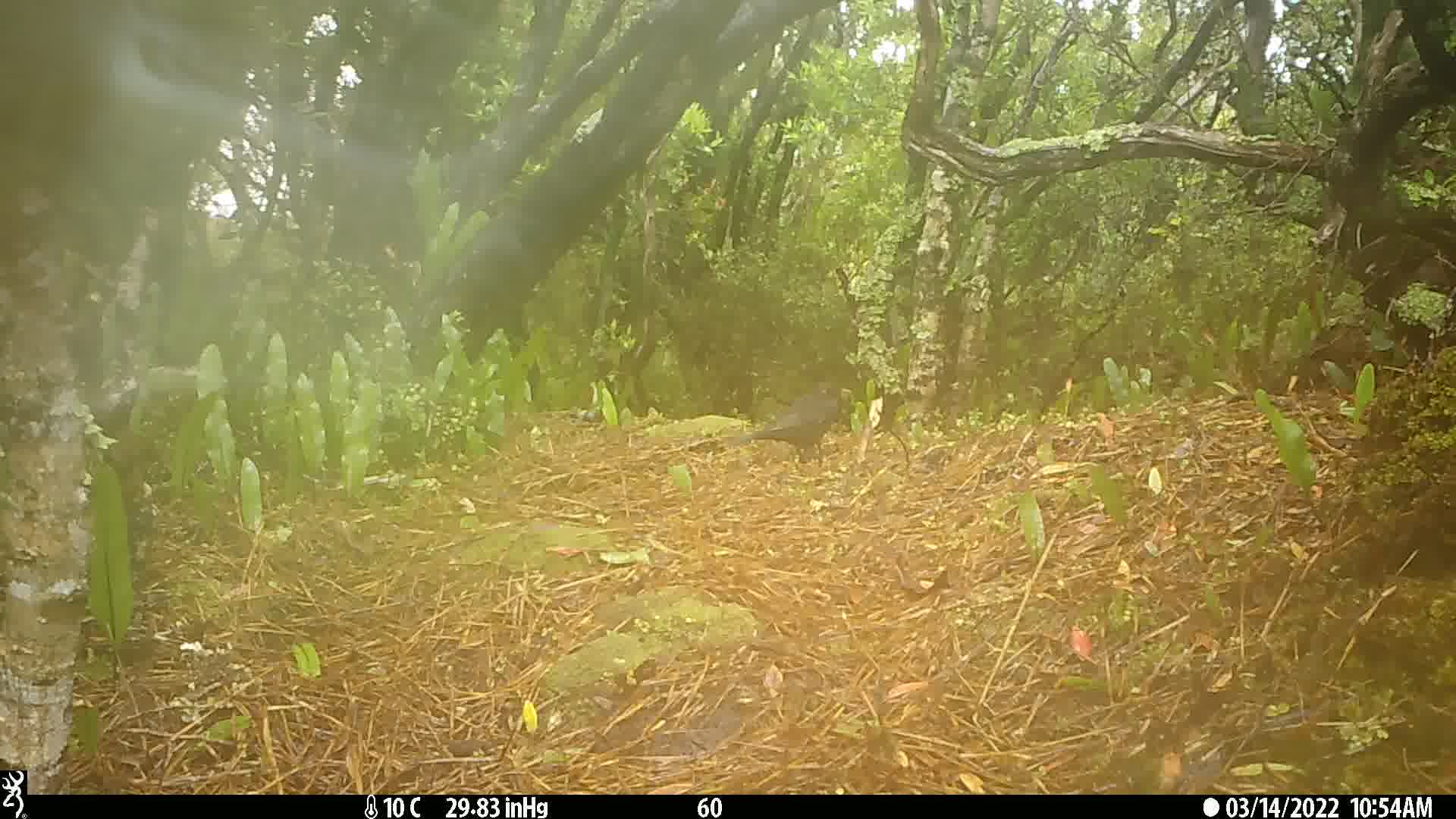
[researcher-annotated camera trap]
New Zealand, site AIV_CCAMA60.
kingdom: Animalia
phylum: Chordata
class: Aves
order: Passeriformes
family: Turdidae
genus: Turdus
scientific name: Turdus merula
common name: eurasian blackbird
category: blackbird